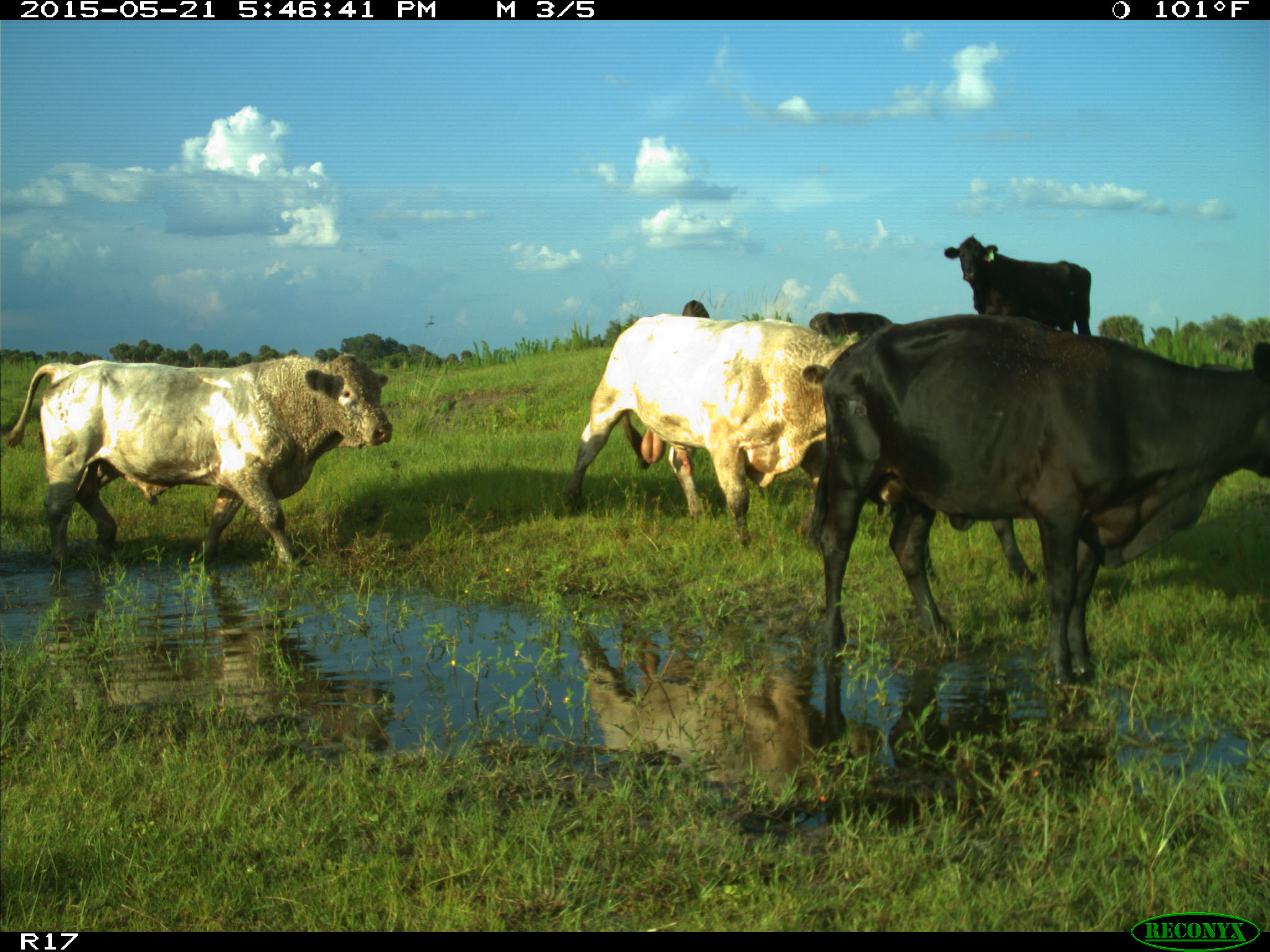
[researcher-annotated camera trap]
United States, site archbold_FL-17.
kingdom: Animalia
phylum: Chordata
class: Mammalia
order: Artiodactyla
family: Bovidae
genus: Bos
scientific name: Bos taurus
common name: domestic cow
Bos taurus (domestic cow).